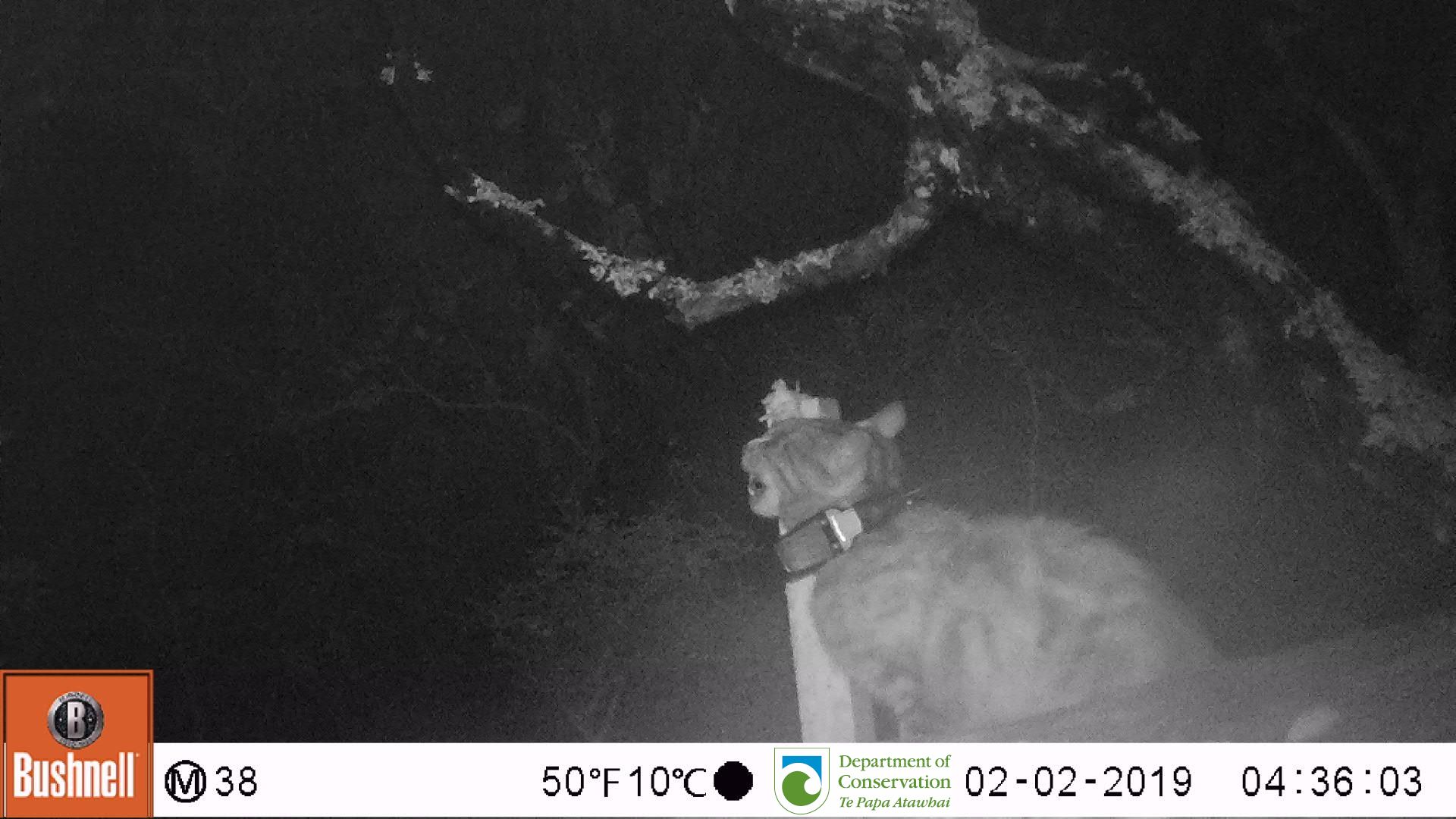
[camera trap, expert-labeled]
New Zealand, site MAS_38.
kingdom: Animalia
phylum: Chordata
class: Mammalia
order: Carnivora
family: Felidae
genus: Felis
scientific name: Felis catus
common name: domestic cat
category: cat